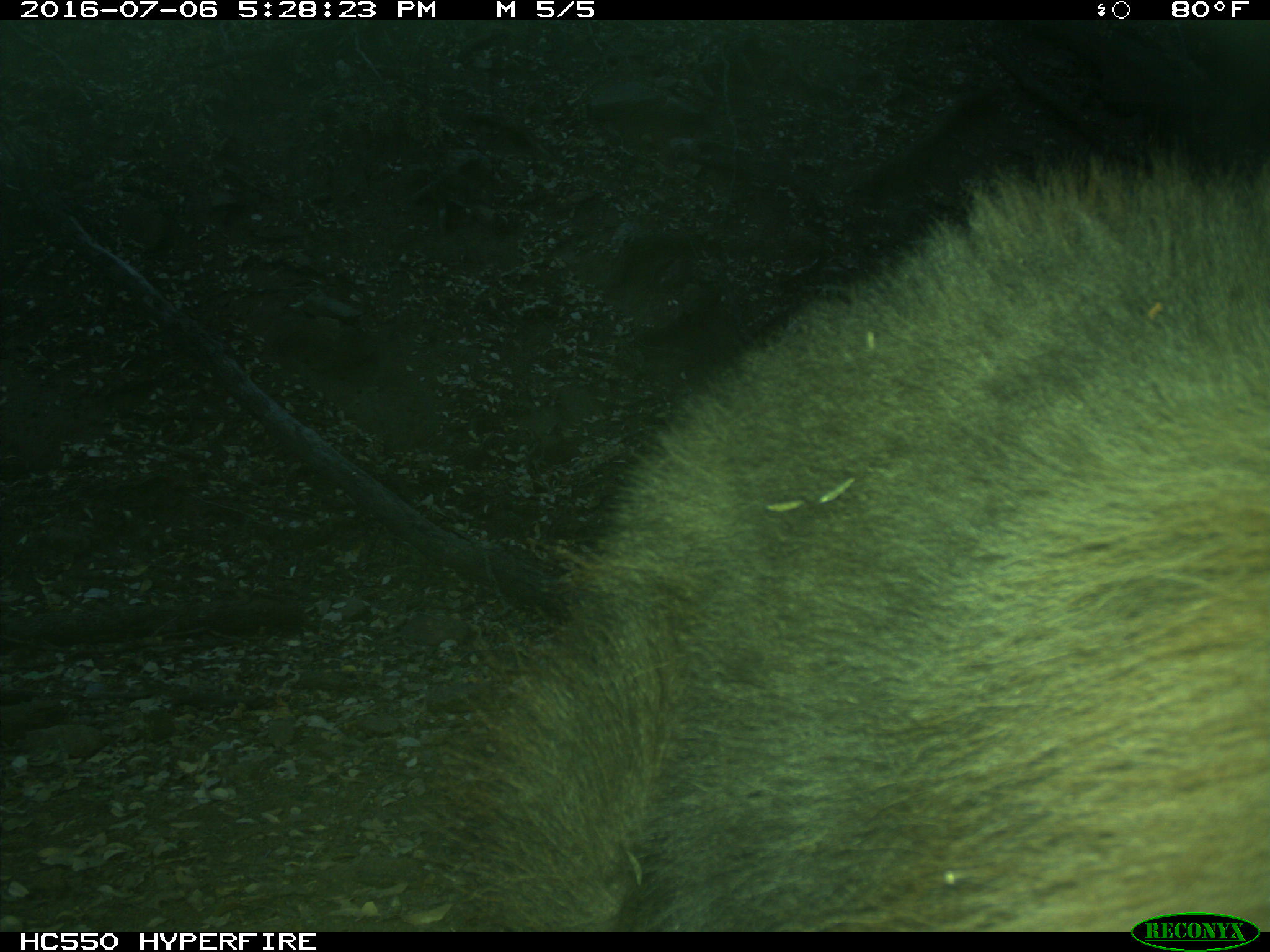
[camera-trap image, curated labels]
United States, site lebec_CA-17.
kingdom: Animalia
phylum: Chordata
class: Mammalia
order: Carnivora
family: Ursidae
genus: Ursus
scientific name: Ursus americanus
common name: american black bear